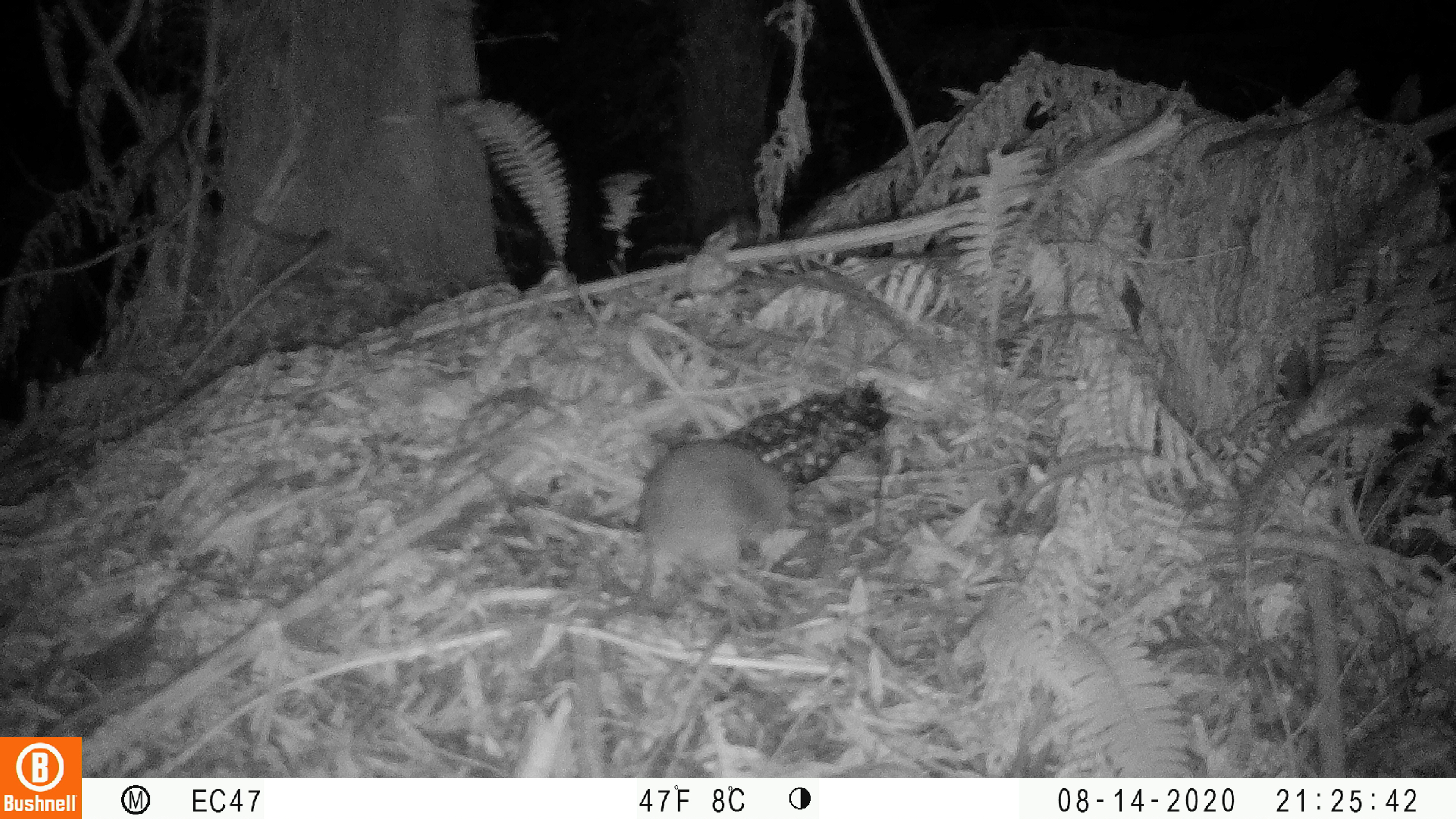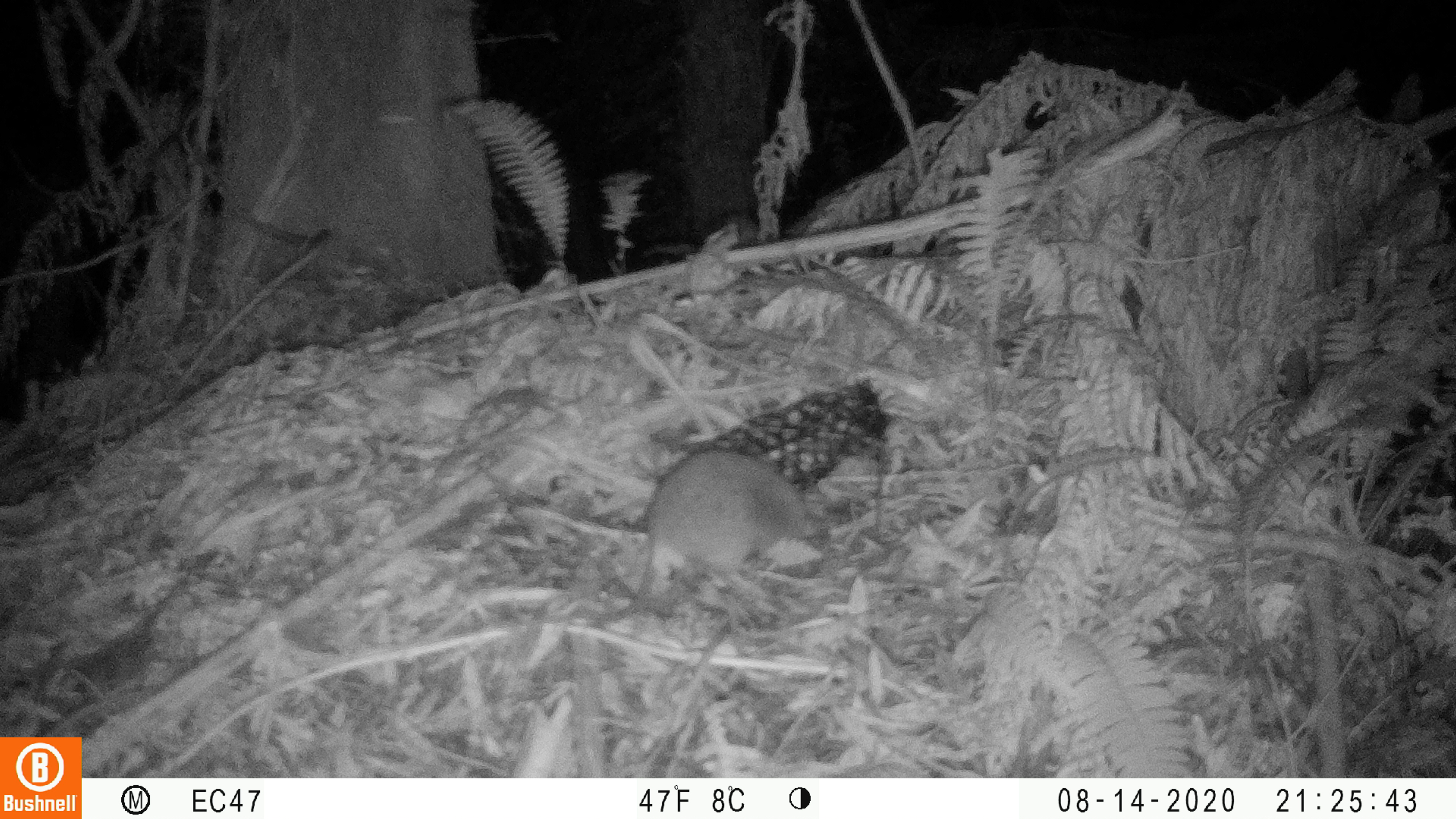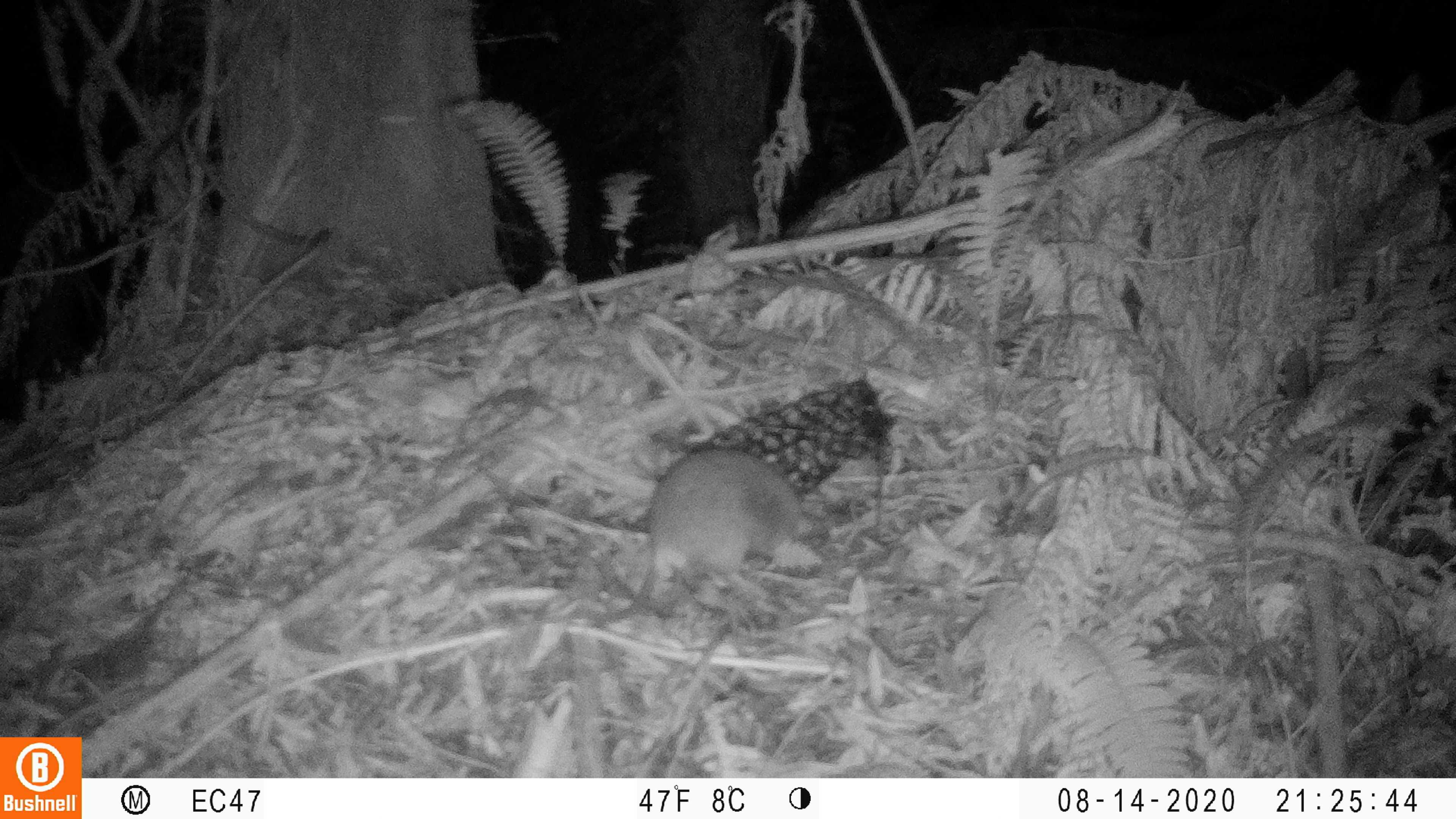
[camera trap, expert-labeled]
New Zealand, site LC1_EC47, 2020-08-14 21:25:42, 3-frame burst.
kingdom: Animalia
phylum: Chordata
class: Mammalia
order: Rodentia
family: Muridae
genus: Rattus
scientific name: Rattus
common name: rat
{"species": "rat (Rattus)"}